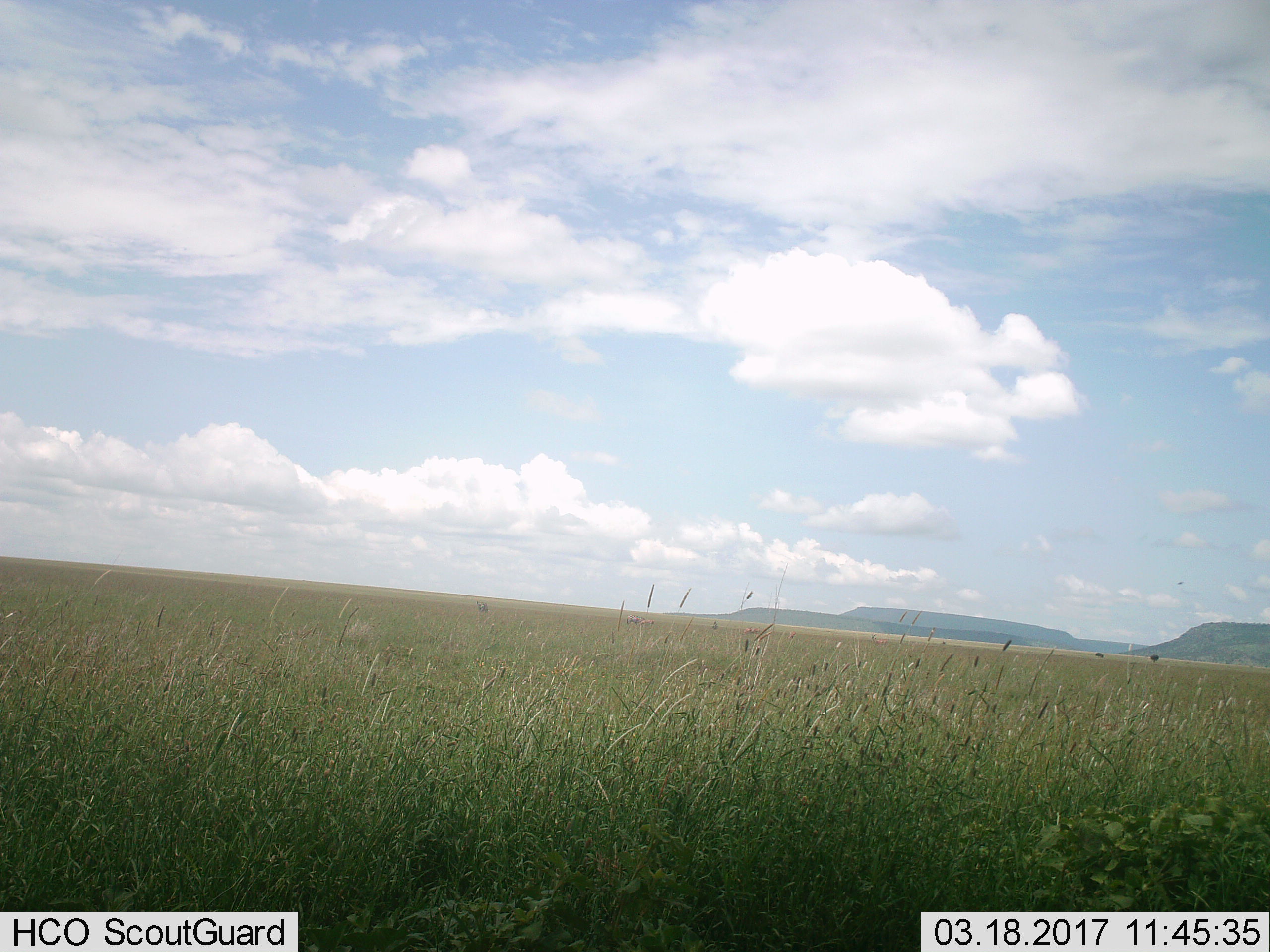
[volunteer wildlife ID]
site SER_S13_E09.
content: unidentified animal